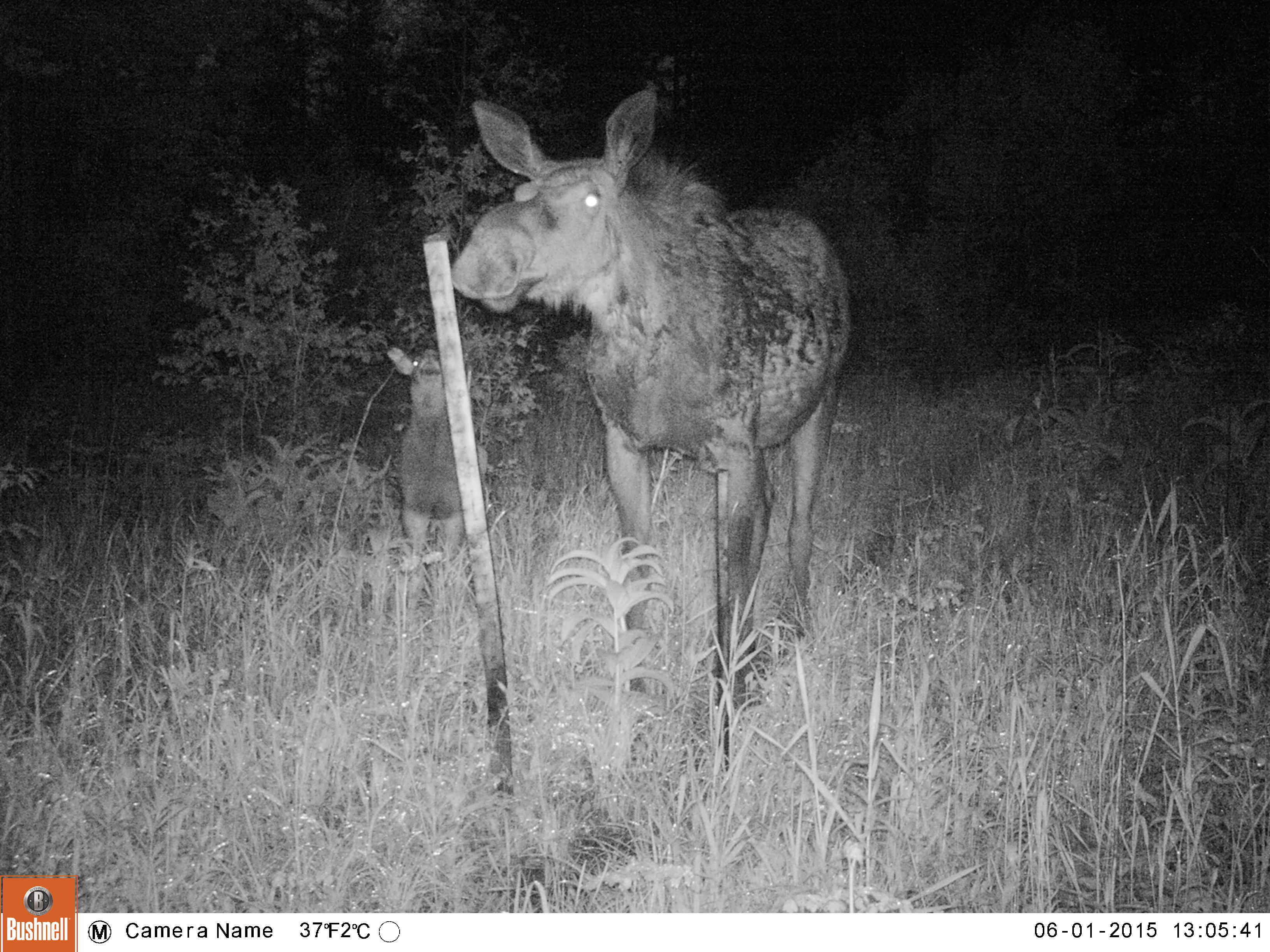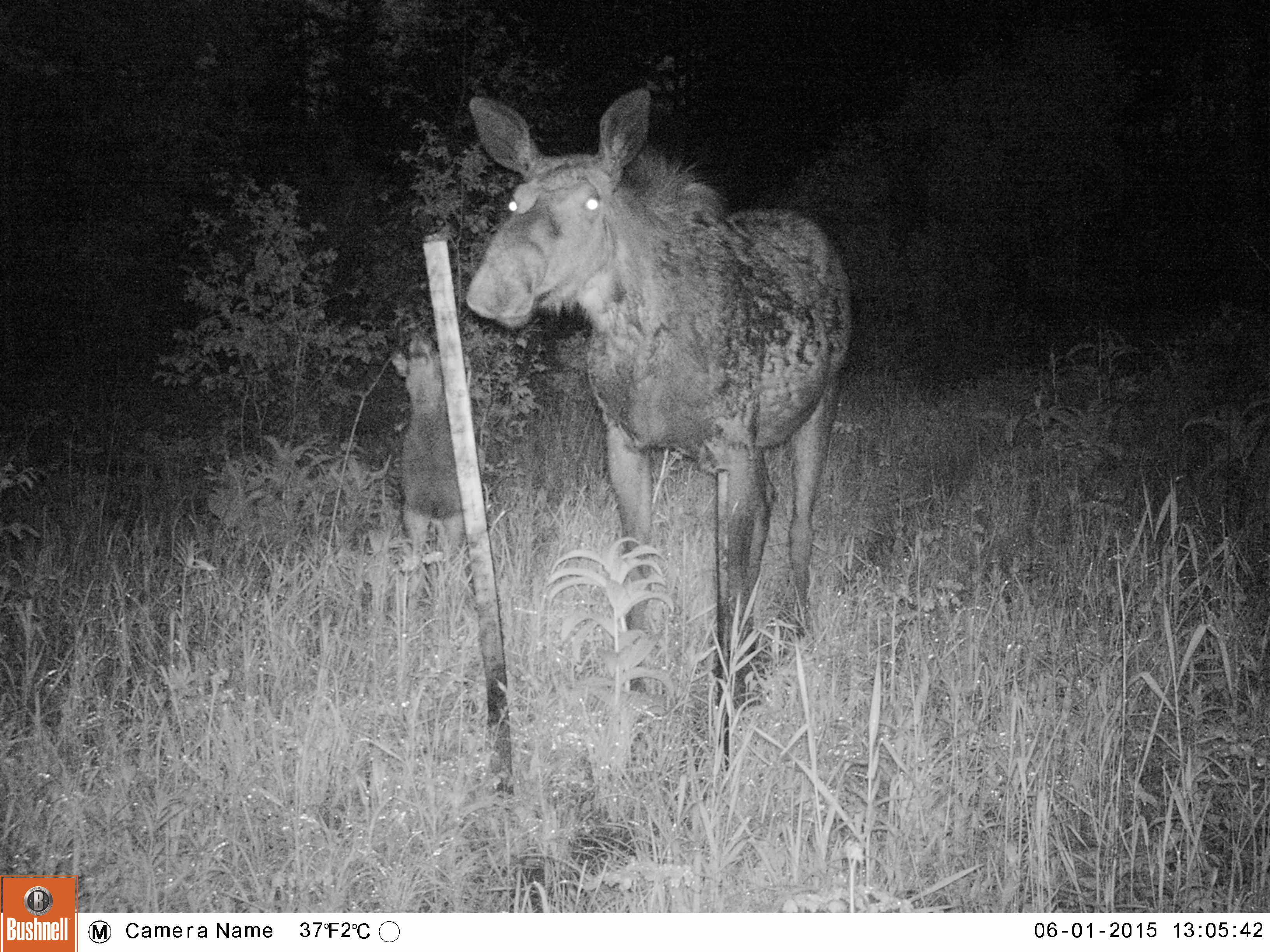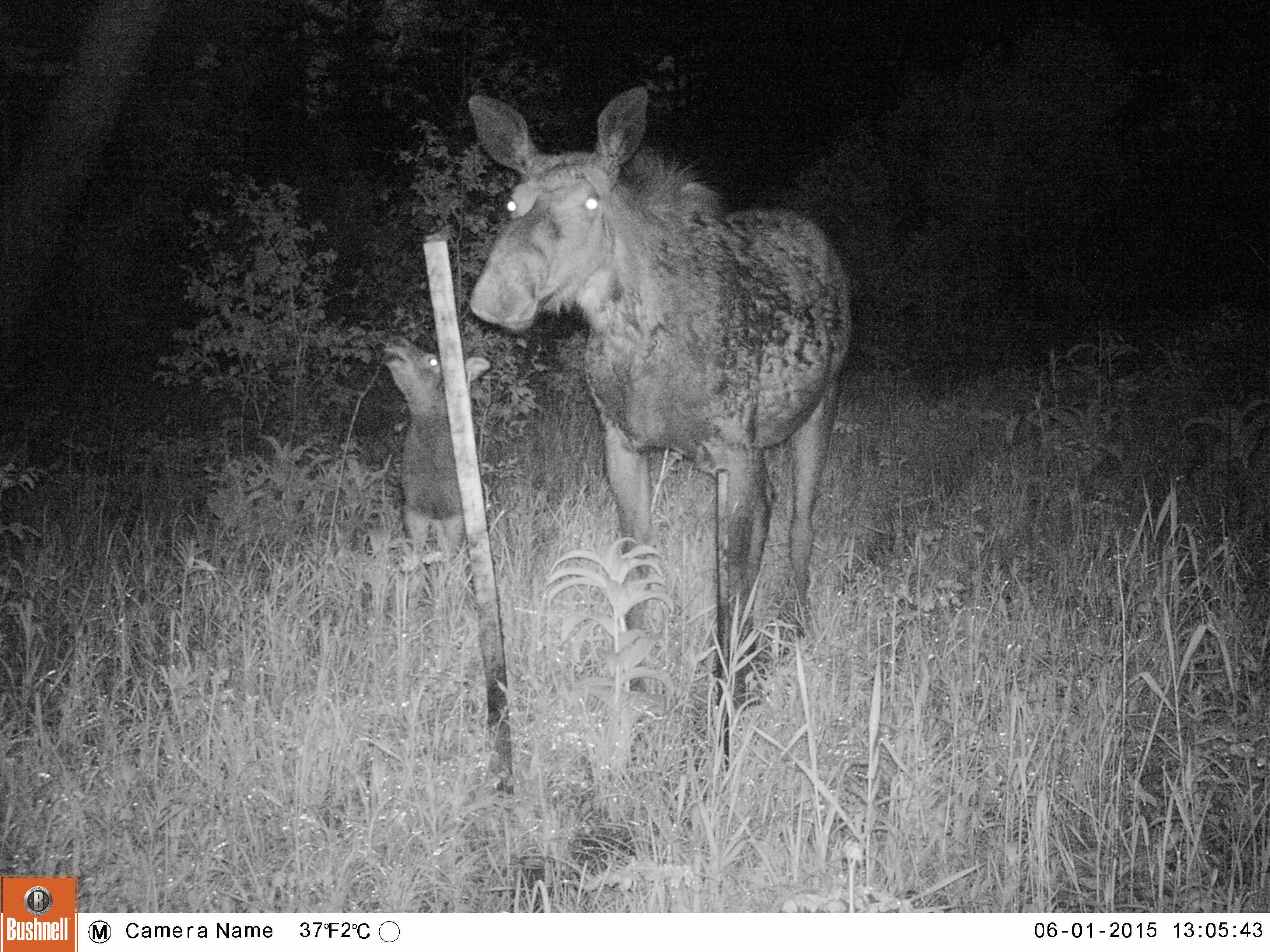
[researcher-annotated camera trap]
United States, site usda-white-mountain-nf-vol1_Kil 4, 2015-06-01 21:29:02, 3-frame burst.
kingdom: Animalia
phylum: Chordata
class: Mammalia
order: Artiodactyla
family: Cervidae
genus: Alces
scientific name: Alces alces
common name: moose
Moose (Alces alces).